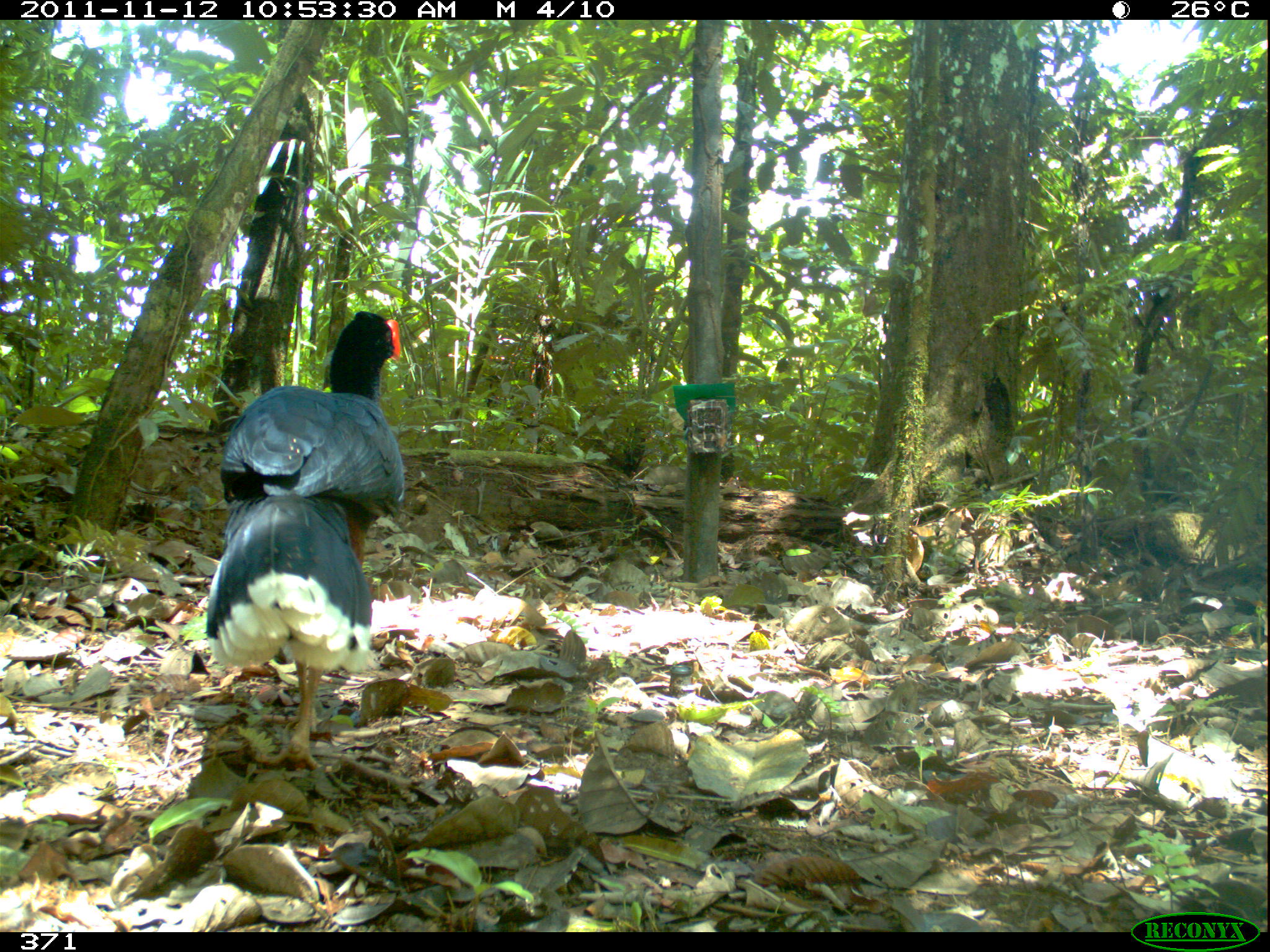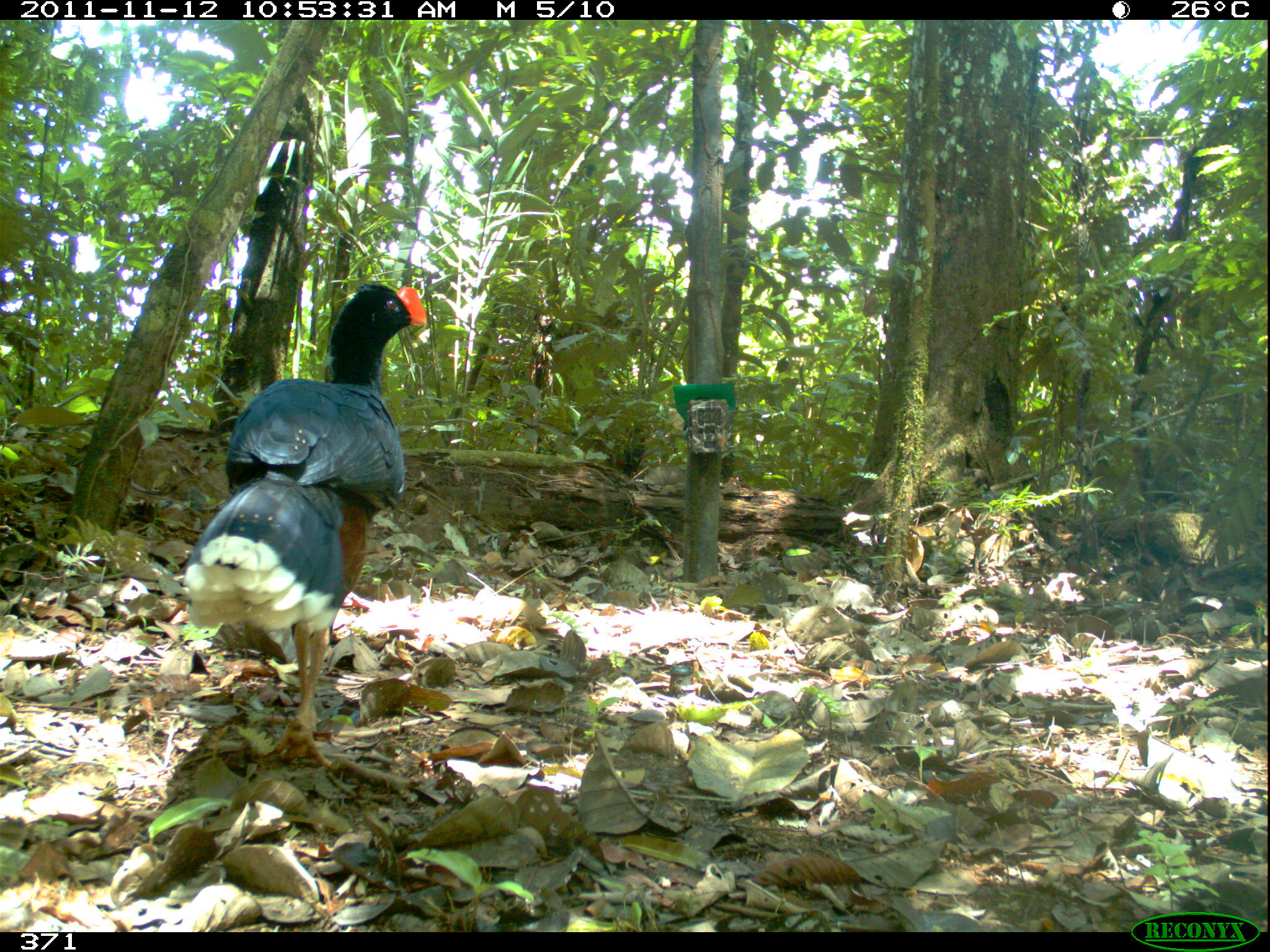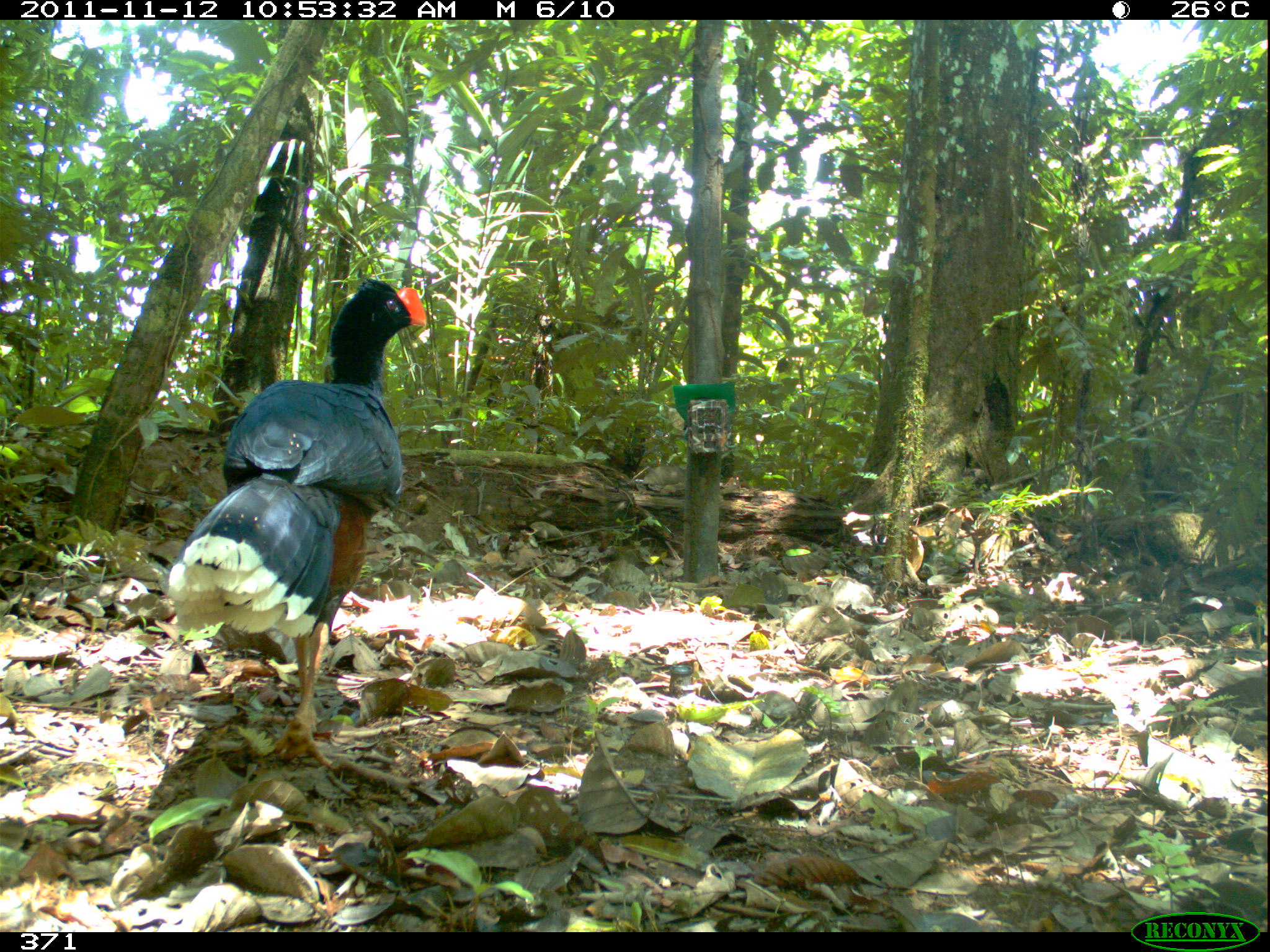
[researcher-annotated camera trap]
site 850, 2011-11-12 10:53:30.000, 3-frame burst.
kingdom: Animalia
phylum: Chordata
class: Aves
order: Galliformes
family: Cracidae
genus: Mitu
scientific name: Mitu tuberosum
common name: razor-billed curassow